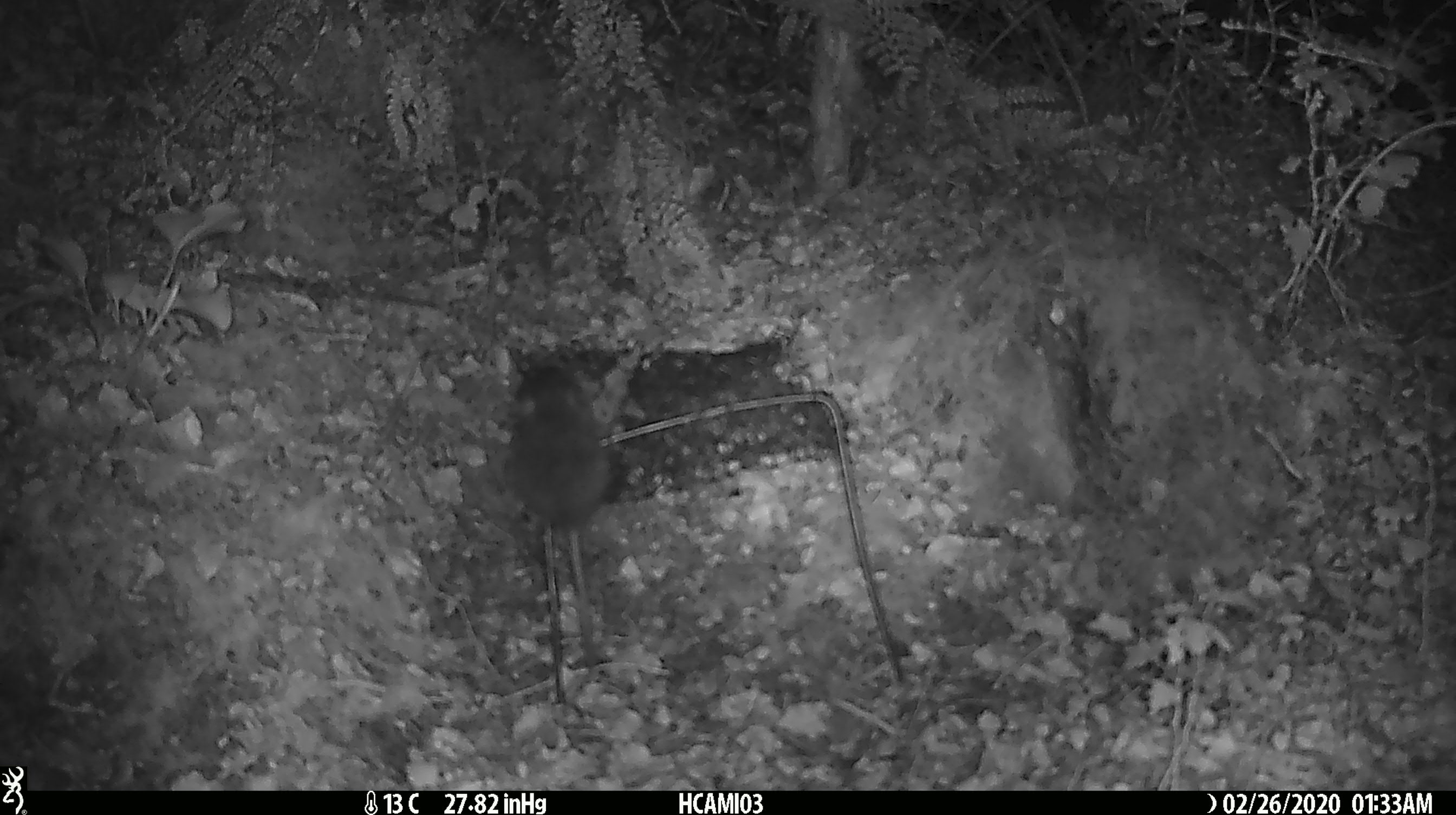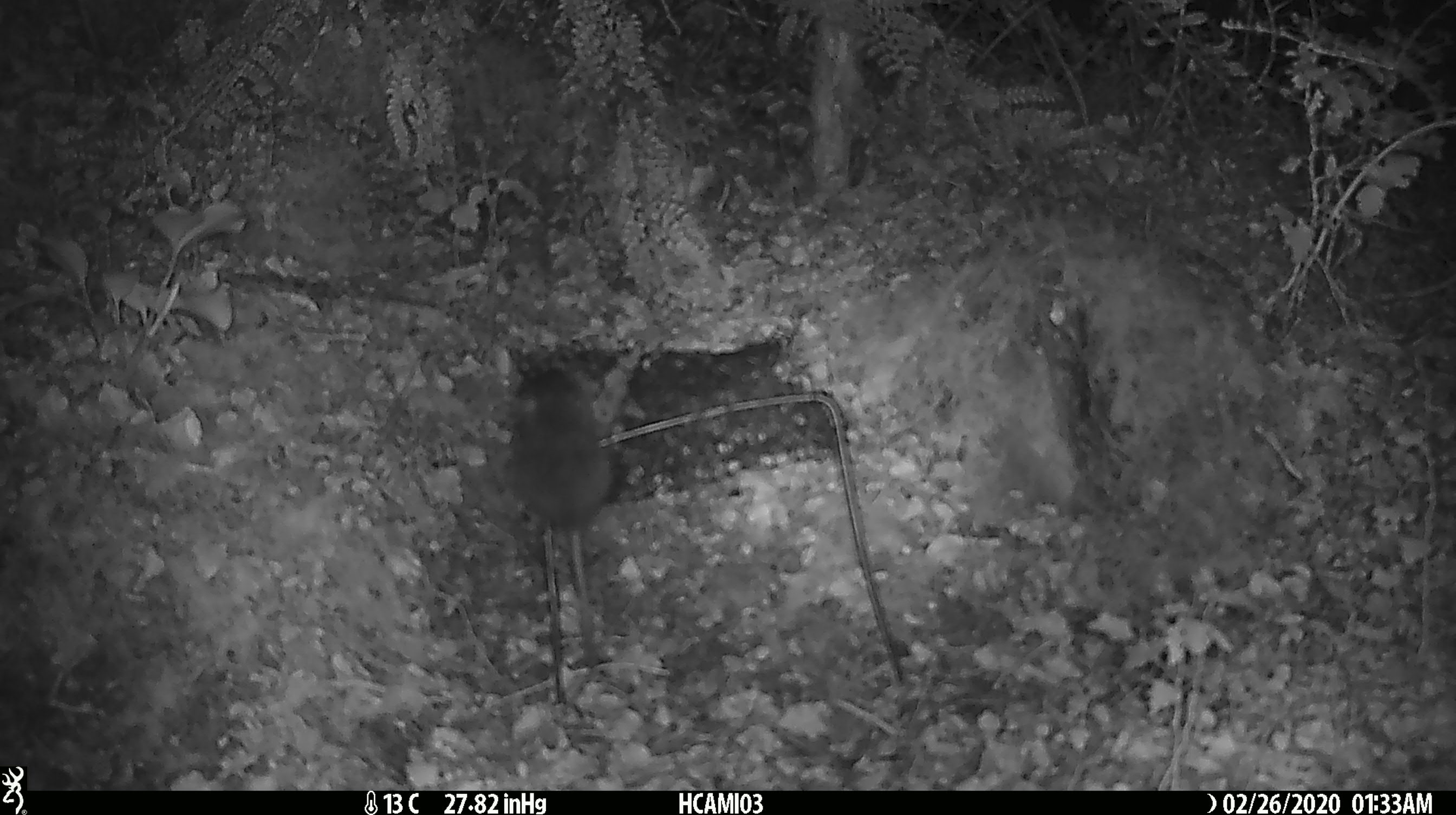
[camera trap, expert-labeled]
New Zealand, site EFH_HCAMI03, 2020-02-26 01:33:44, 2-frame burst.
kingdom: Animalia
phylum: Chordata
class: Mammalia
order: Rodentia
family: Muridae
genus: Mus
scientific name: Mus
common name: mouse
Mouse (Mus).